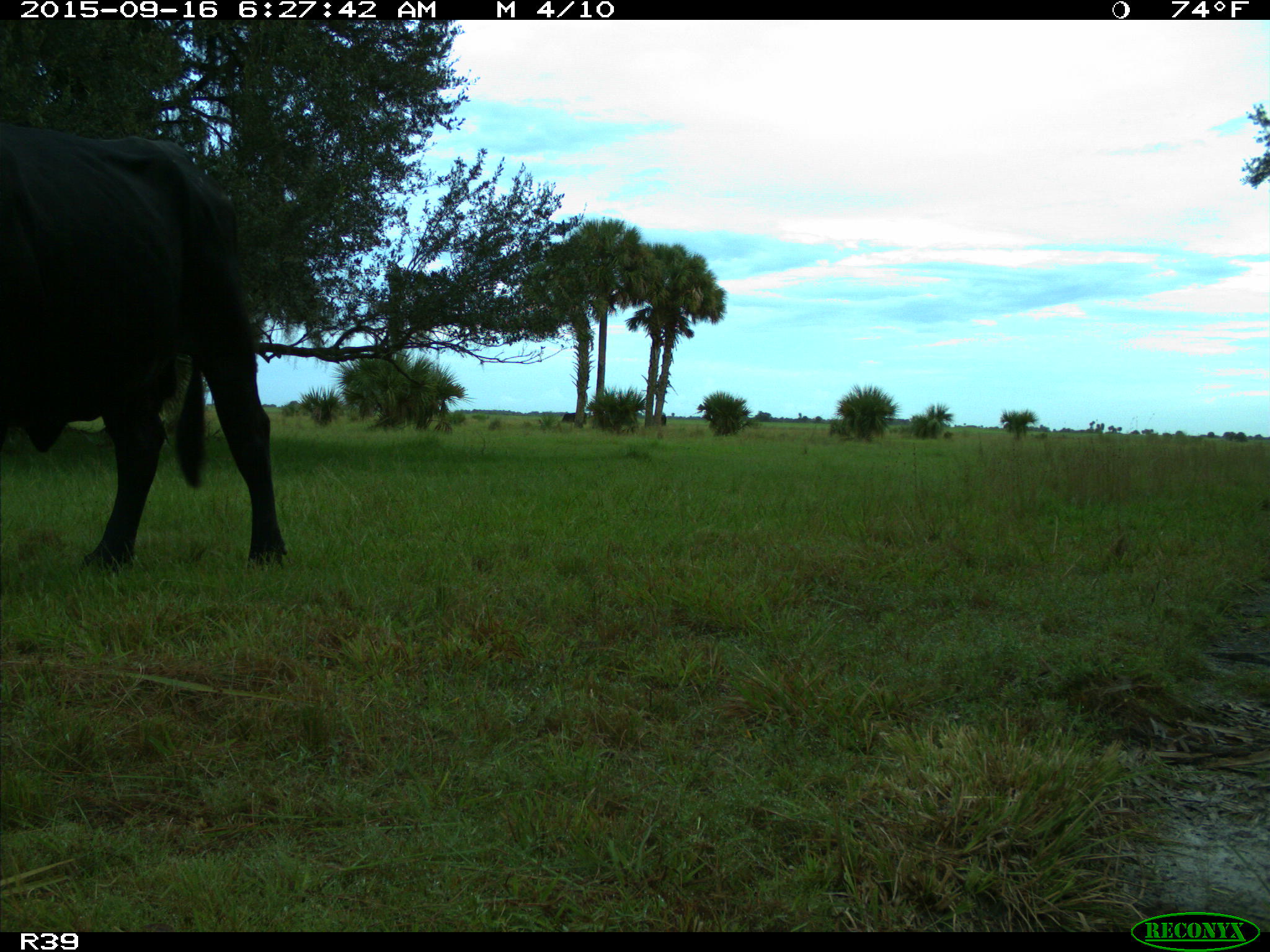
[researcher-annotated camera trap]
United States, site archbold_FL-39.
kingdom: Animalia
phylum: Chordata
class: Mammalia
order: Artiodactyla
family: Bovidae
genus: Bos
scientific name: Bos taurus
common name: domestic cow